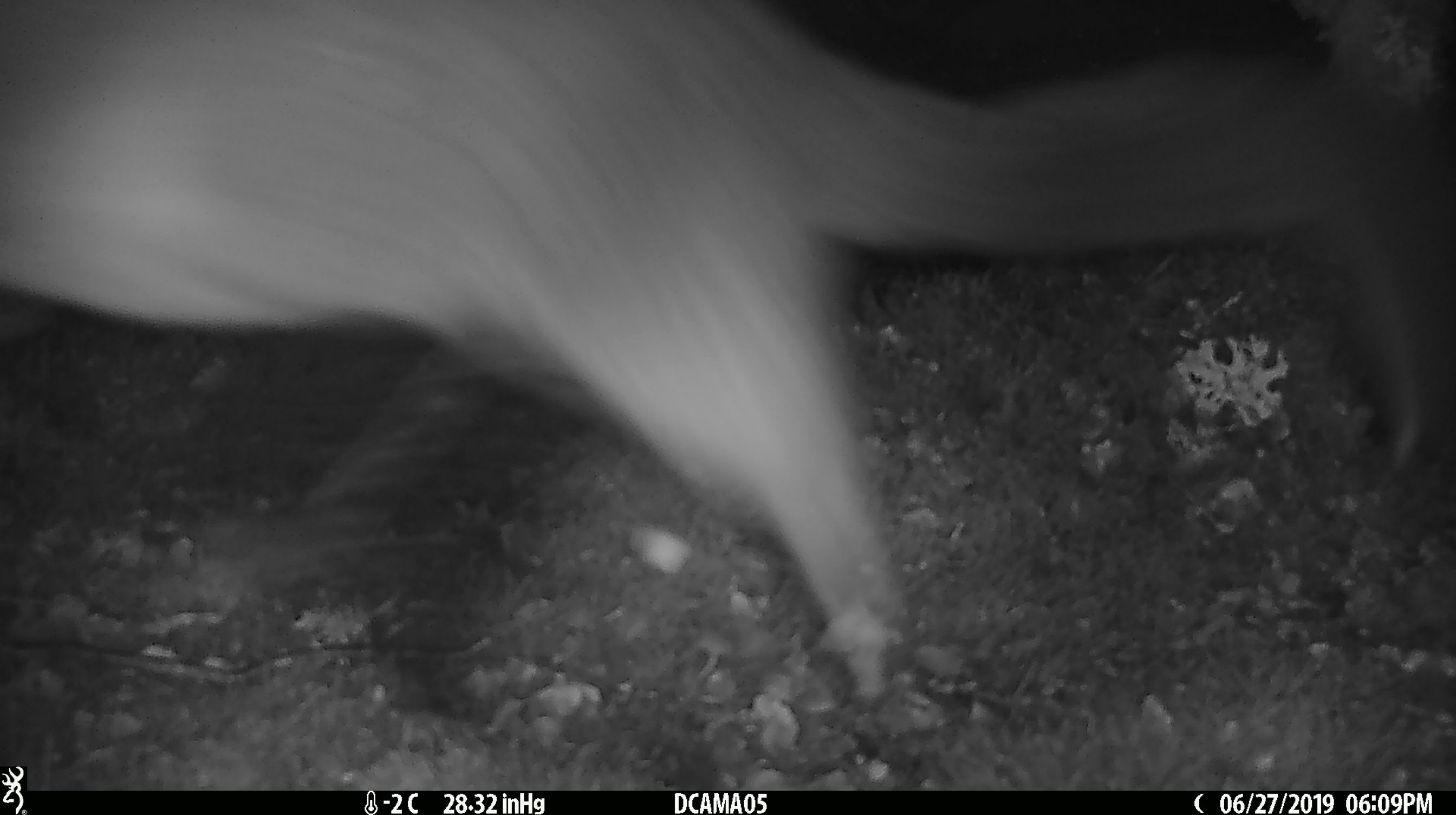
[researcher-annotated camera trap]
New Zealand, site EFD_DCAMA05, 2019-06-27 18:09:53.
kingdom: Animalia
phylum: Chordata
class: Mammalia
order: Diprotodontia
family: Phalangeridae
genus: Trichosurus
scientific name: Trichosurus vulpecula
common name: common brushtail possum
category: possum